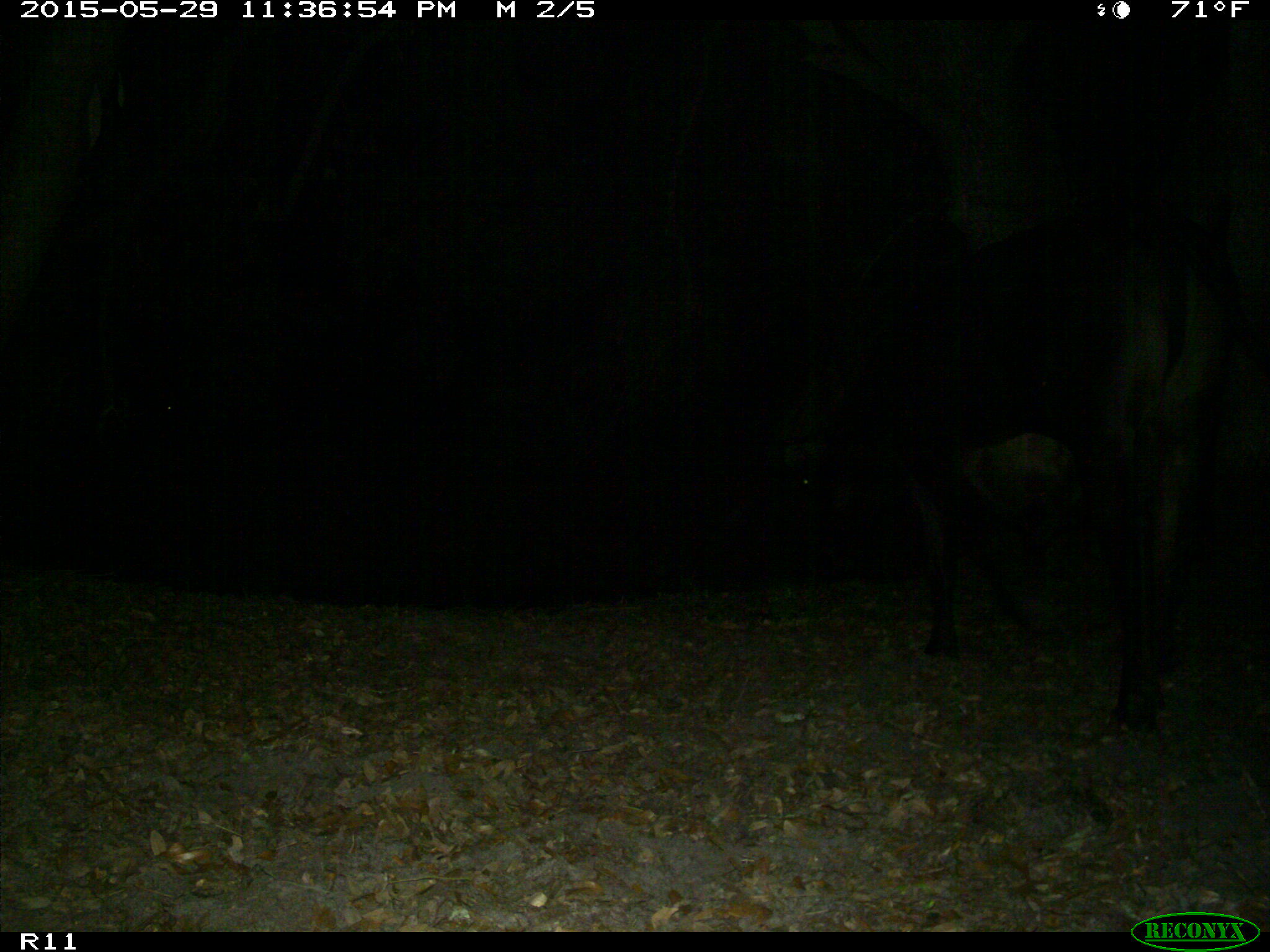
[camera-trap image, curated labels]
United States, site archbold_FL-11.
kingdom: Animalia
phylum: Chordata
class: Mammalia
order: Artiodactyla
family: Bovidae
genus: Bos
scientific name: Bos taurus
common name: domestic cow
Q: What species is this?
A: Bos taurus (domestic cow).